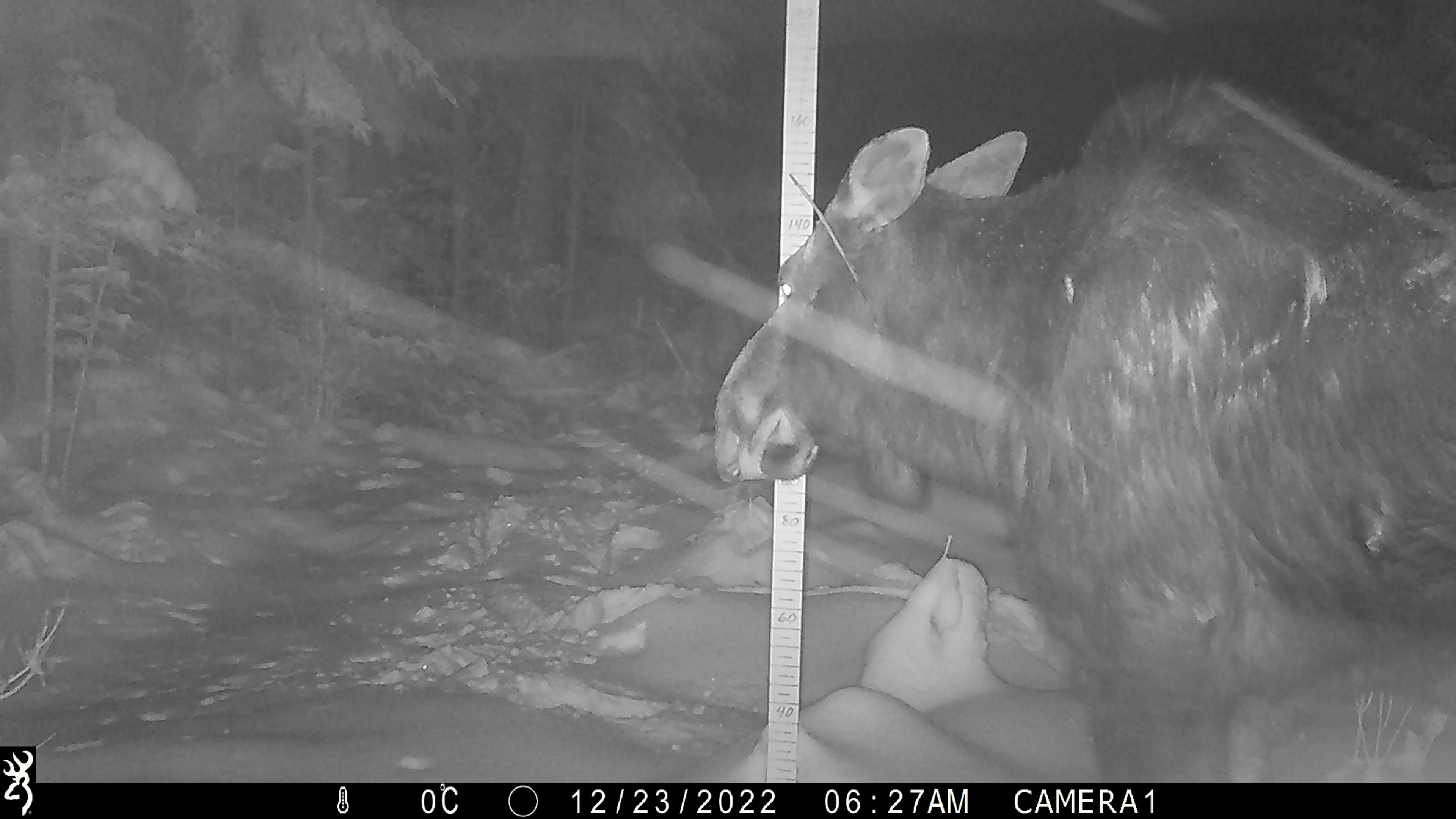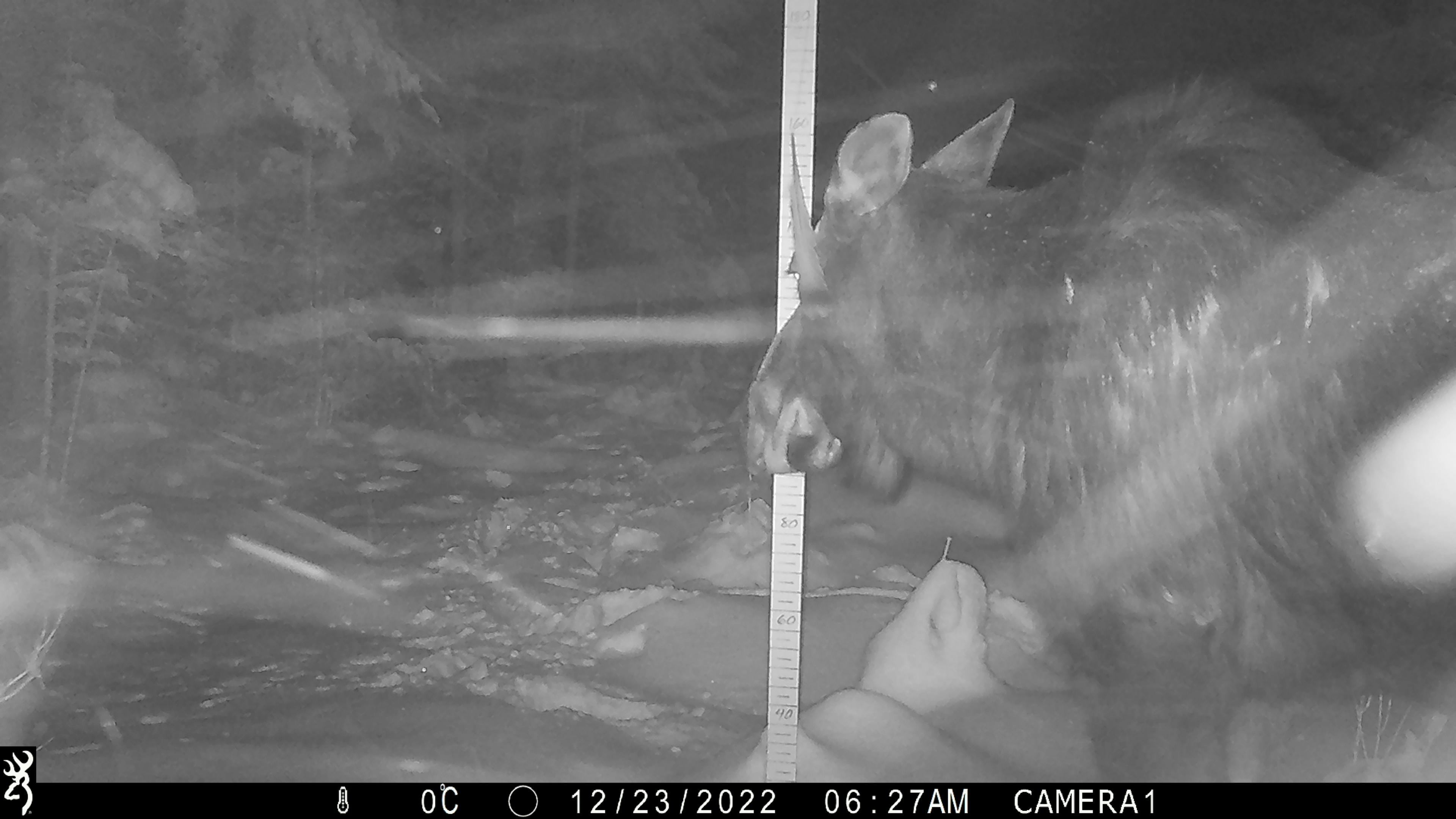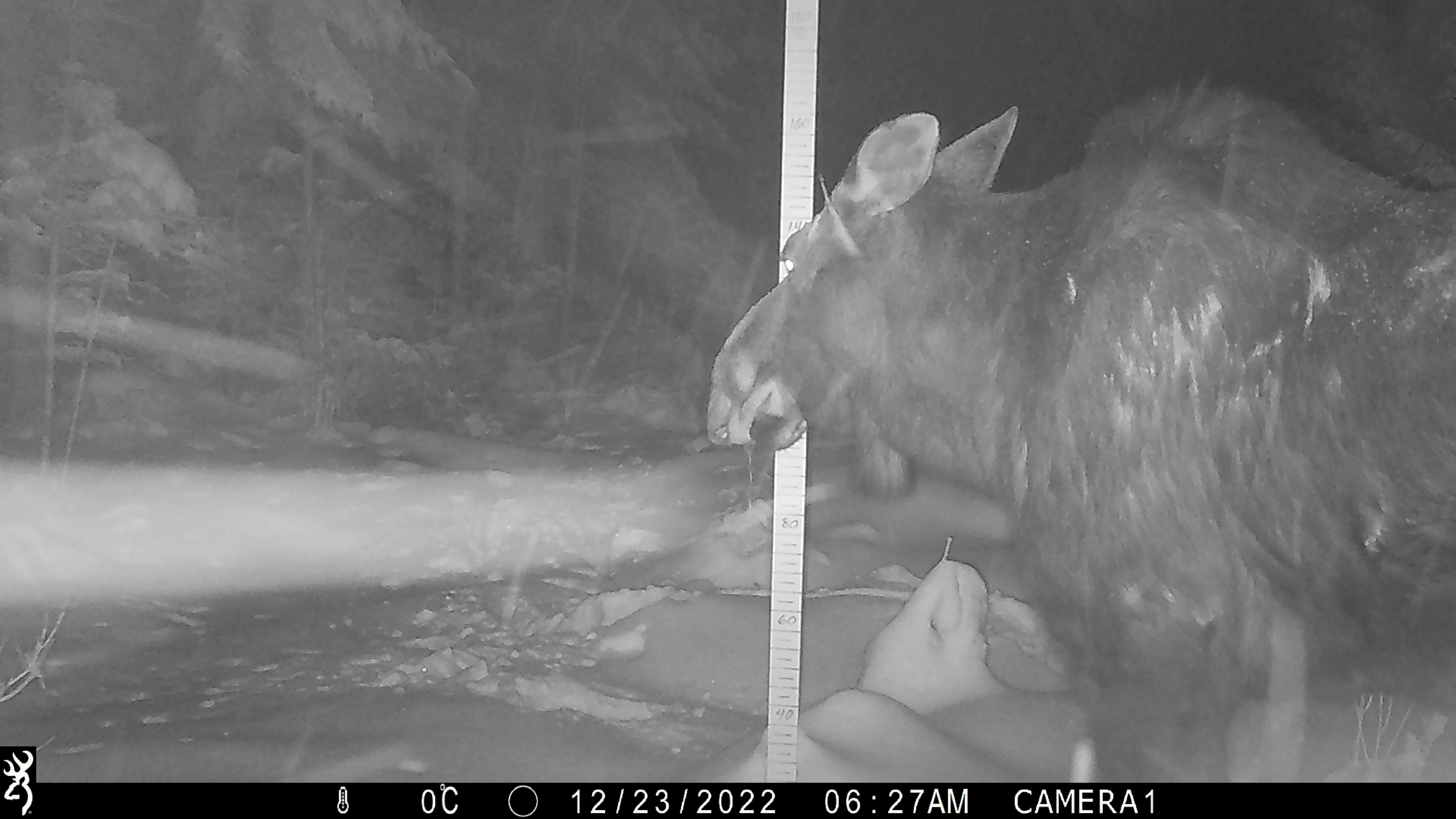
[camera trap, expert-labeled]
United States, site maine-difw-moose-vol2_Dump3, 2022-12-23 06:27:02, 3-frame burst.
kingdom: Animalia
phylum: Chordata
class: Mammalia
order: Artiodactyla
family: Cervidae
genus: Alces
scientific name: Alces alces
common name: moose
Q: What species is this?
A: Moose (Alces alces).